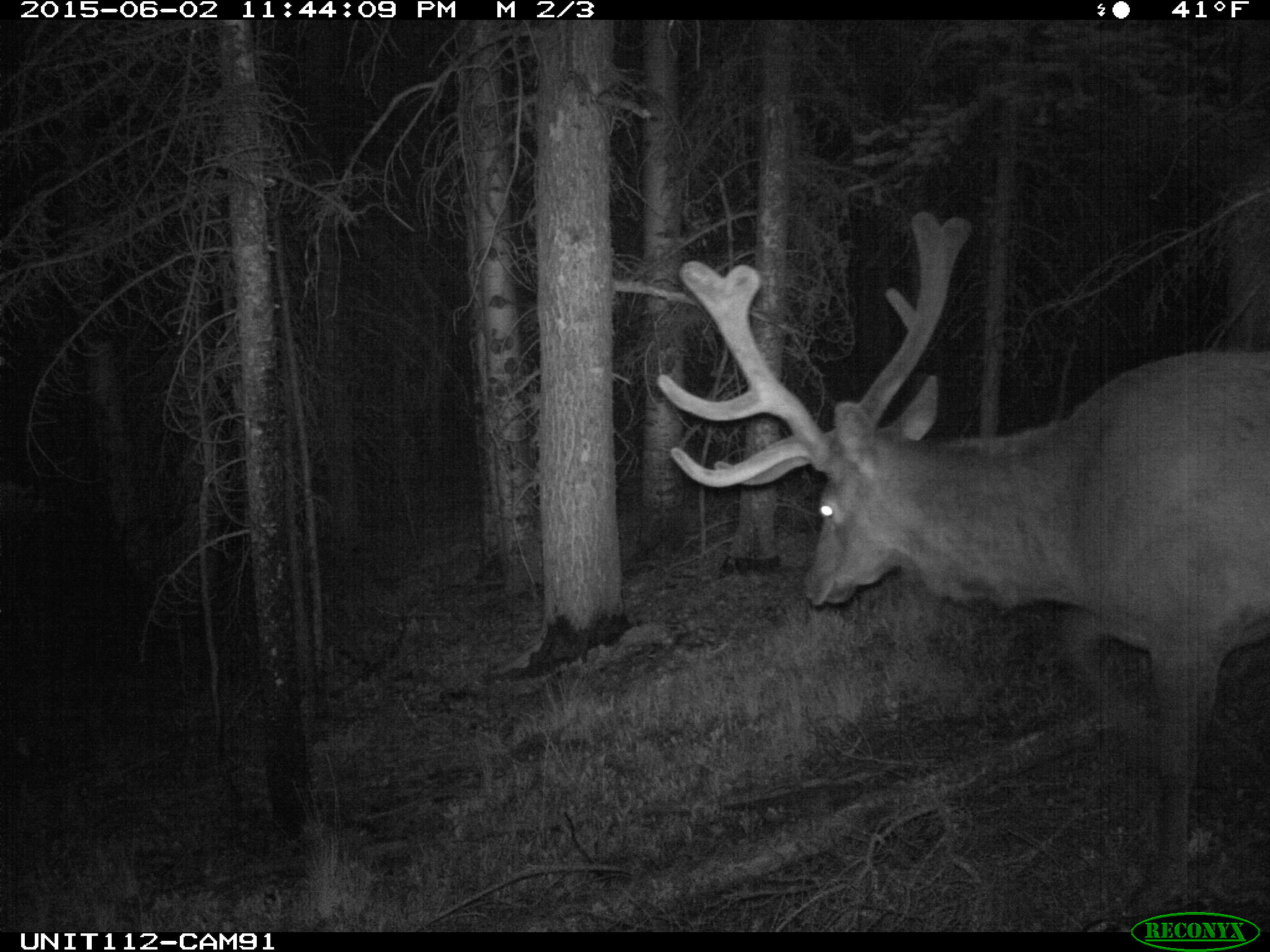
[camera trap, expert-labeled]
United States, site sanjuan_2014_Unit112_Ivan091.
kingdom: Animalia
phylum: Chordata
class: Mammalia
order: Artiodactyla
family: Cervidae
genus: Cervus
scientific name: Cervus elaphus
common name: red deer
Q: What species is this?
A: Cervus elaphus (red deer).